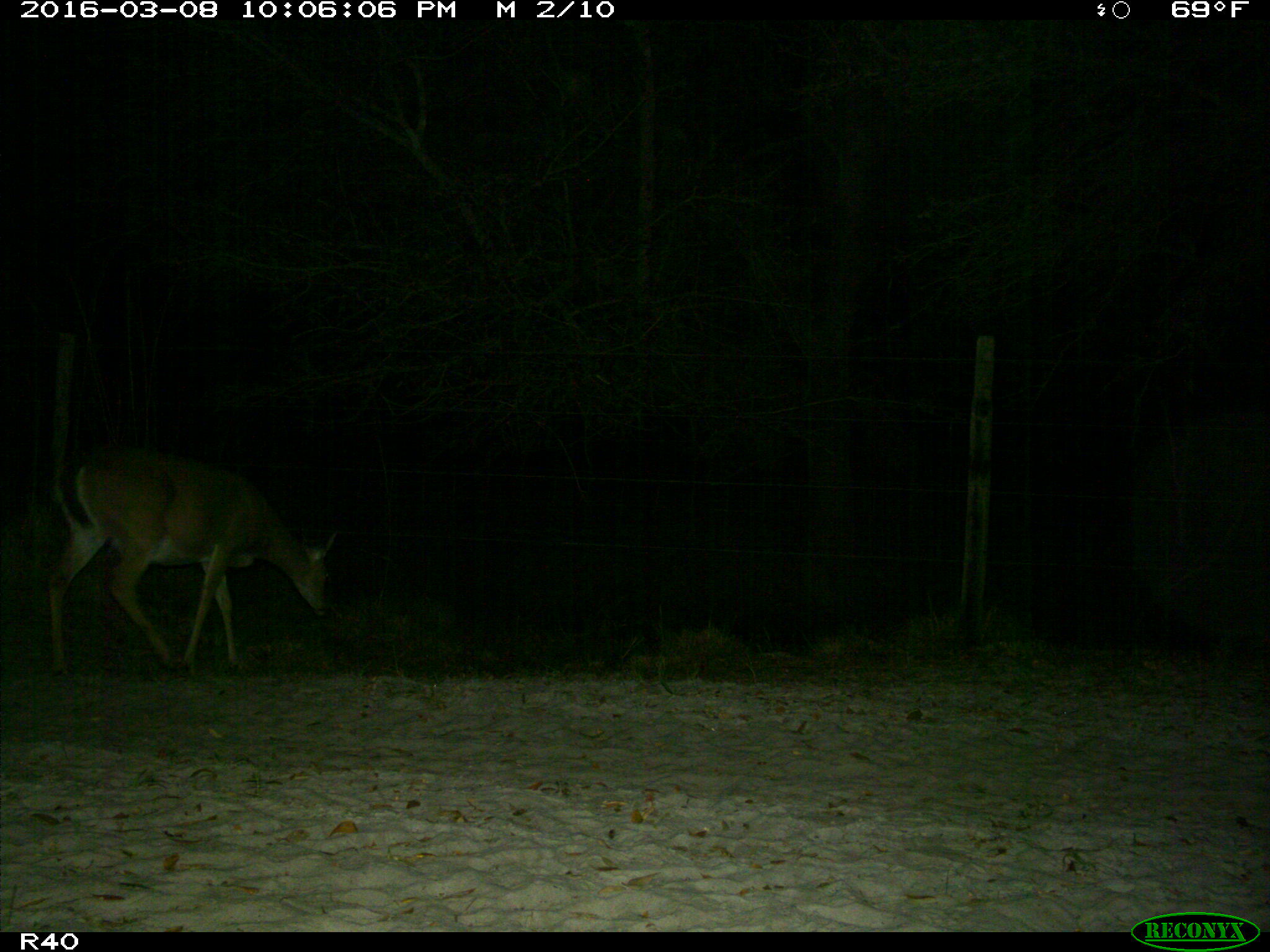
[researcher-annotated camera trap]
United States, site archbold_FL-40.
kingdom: Animalia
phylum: Chordata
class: Mammalia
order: Artiodactyla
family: Bovidae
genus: Bos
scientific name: Bos taurus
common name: domestic cow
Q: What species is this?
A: Bos taurus (domestic cow).